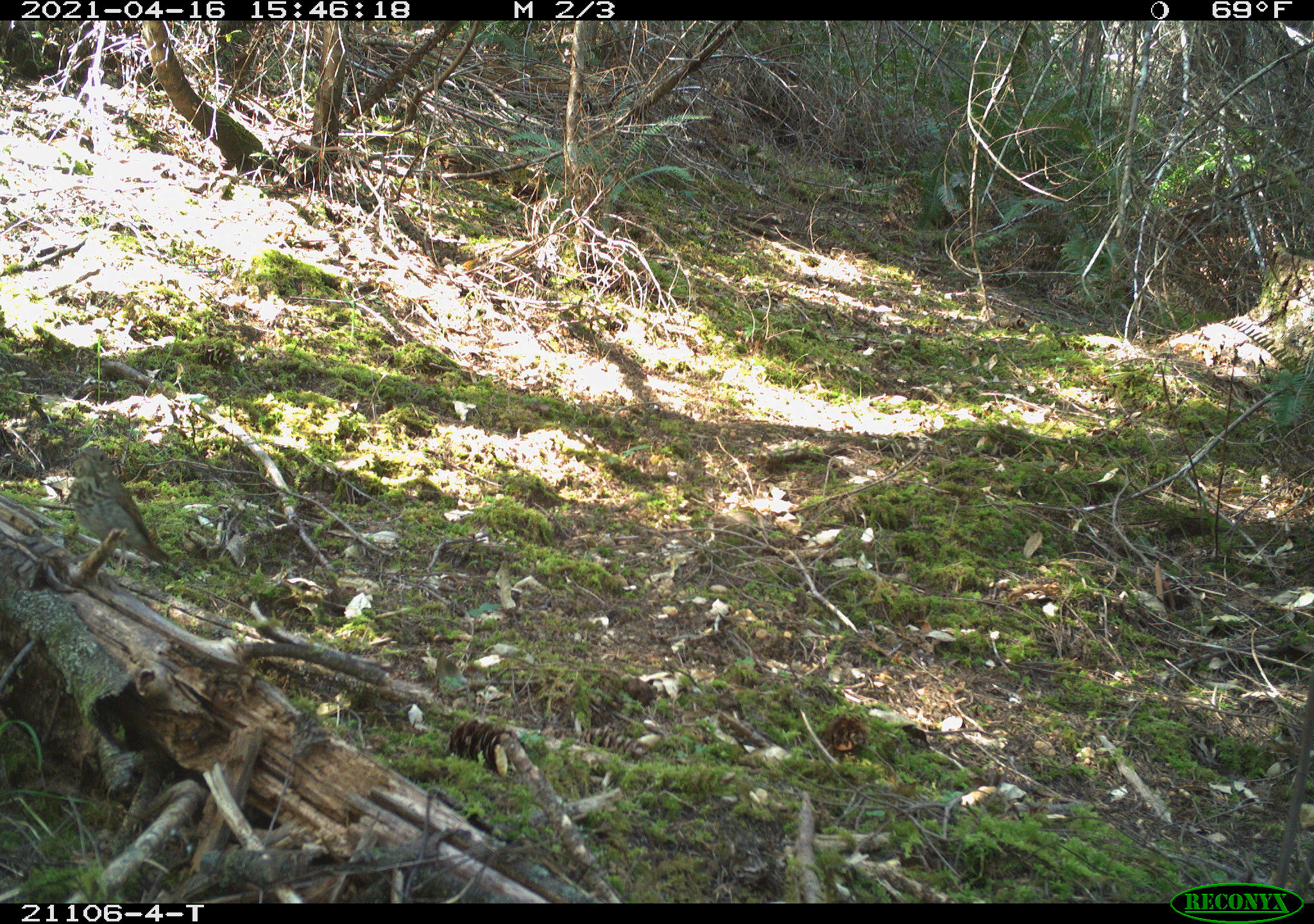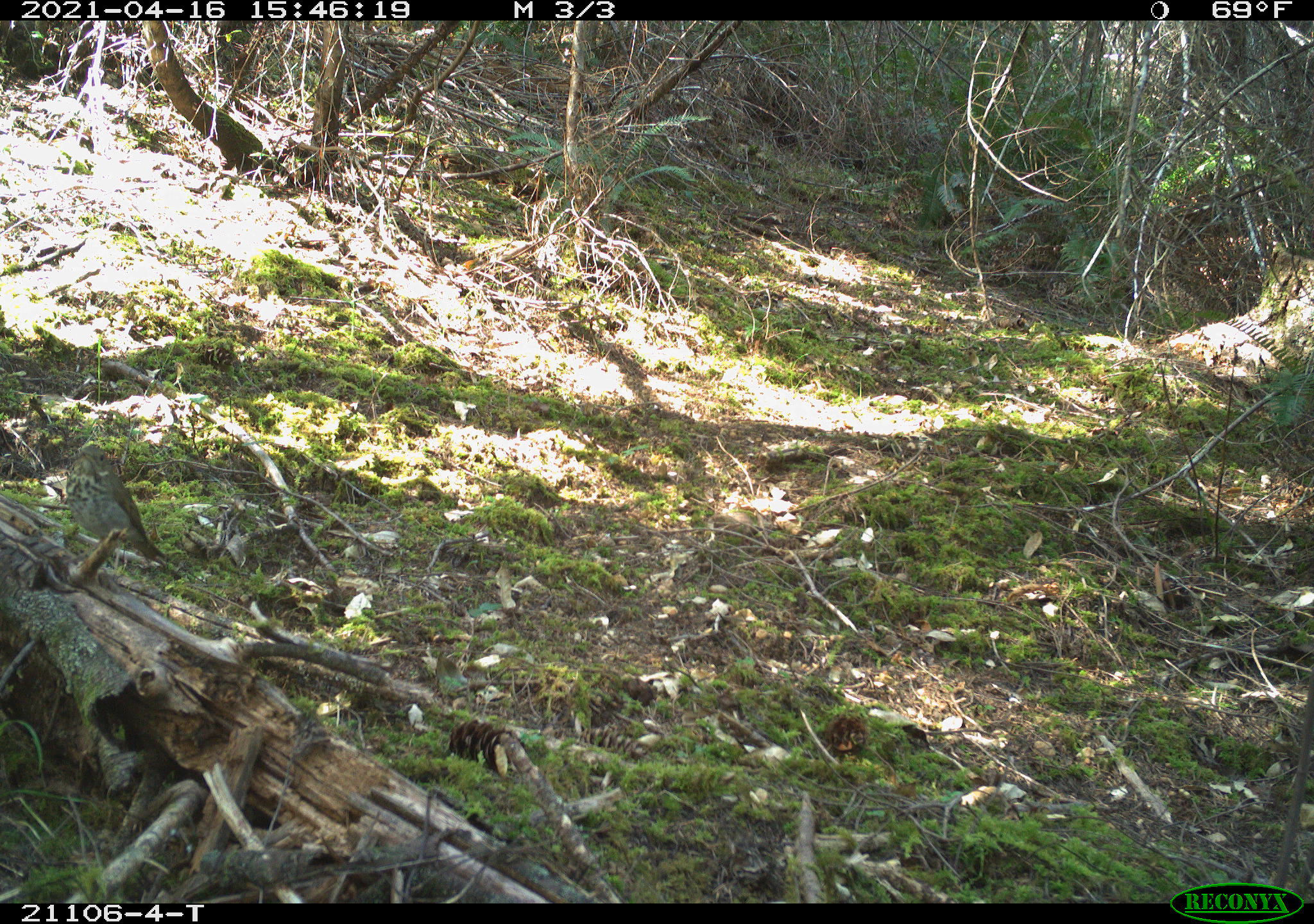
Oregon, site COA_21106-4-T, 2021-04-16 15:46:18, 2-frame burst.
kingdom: Animalia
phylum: Chordata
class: Aves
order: Passeriformes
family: Turdidae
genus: Catharus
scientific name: Catharus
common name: brown thrushes and nightingale-thrushes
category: catharus species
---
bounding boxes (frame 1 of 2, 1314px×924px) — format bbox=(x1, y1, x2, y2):
catharus species: bbox=(28, 421, 188, 592)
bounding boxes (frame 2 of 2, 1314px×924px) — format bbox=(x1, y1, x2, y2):
catharus species: bbox=(52, 426, 204, 603)